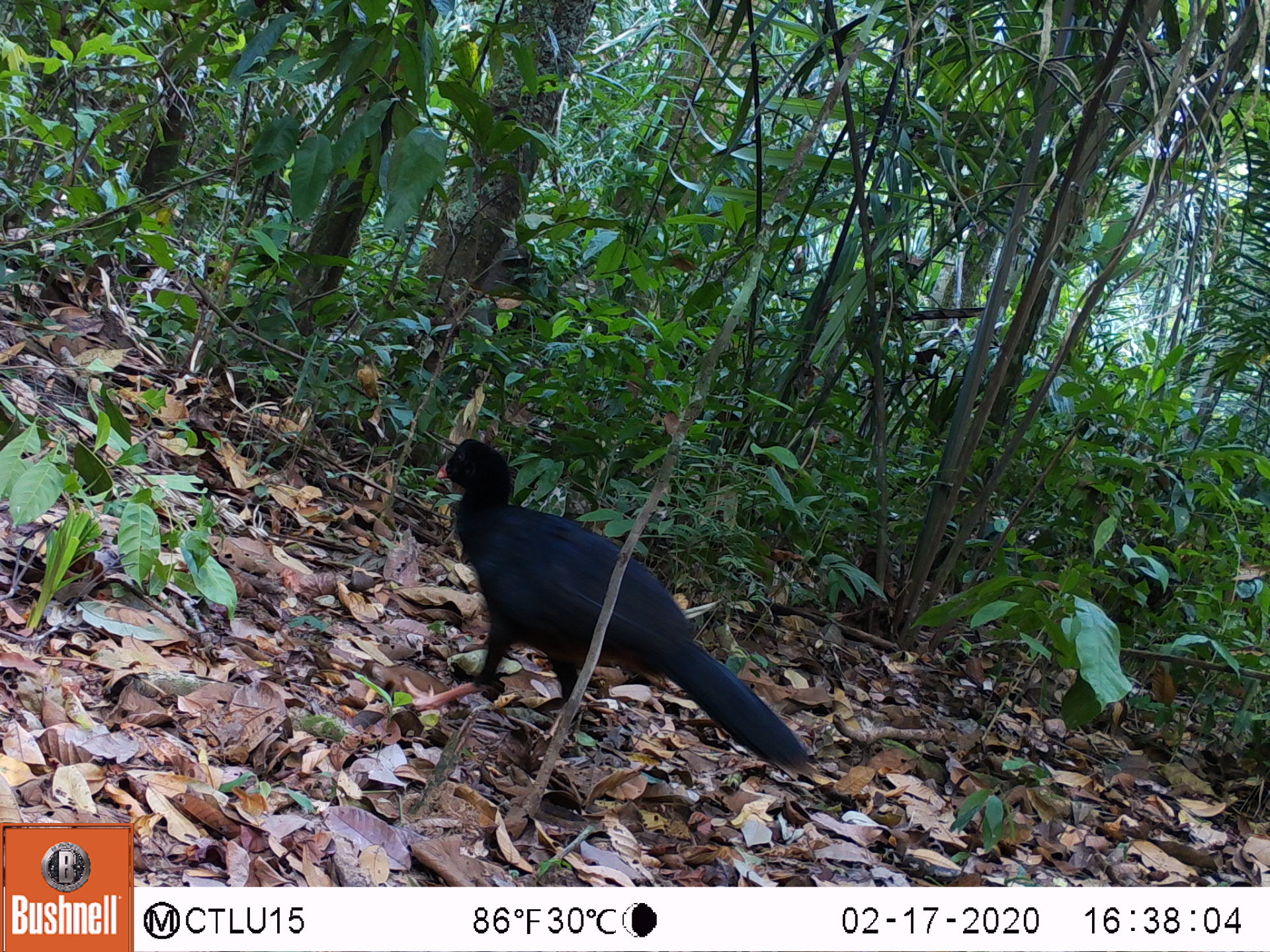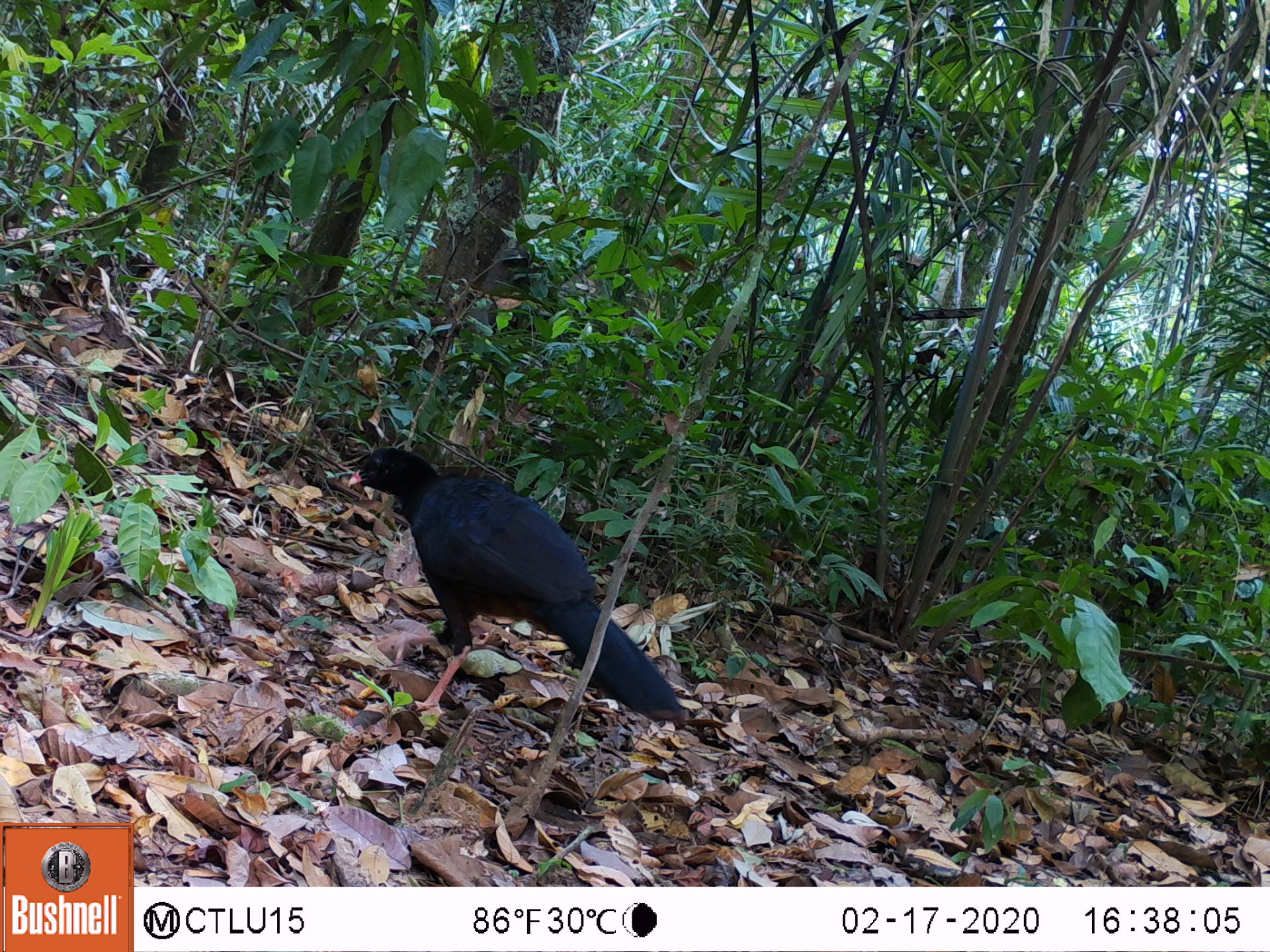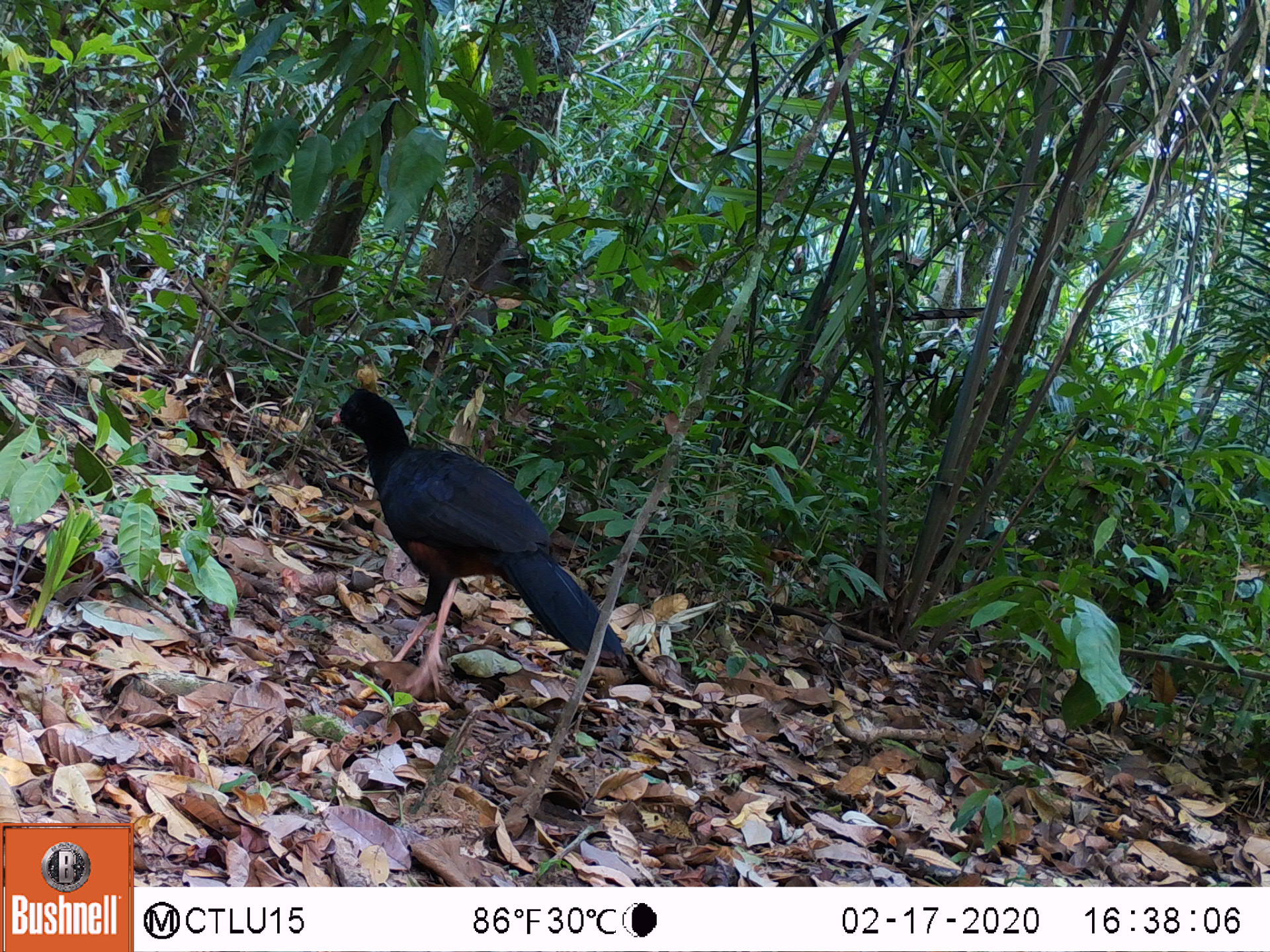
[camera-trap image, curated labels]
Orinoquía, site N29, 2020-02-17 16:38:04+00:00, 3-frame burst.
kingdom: Animalia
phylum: Chordata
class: Aves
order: Galliformes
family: Cracidae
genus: Mitu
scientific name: Mitu salvini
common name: salvin's currasow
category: salvins curassow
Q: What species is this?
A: Salvins curassow (salvin's currasow) (Mitu salvini).